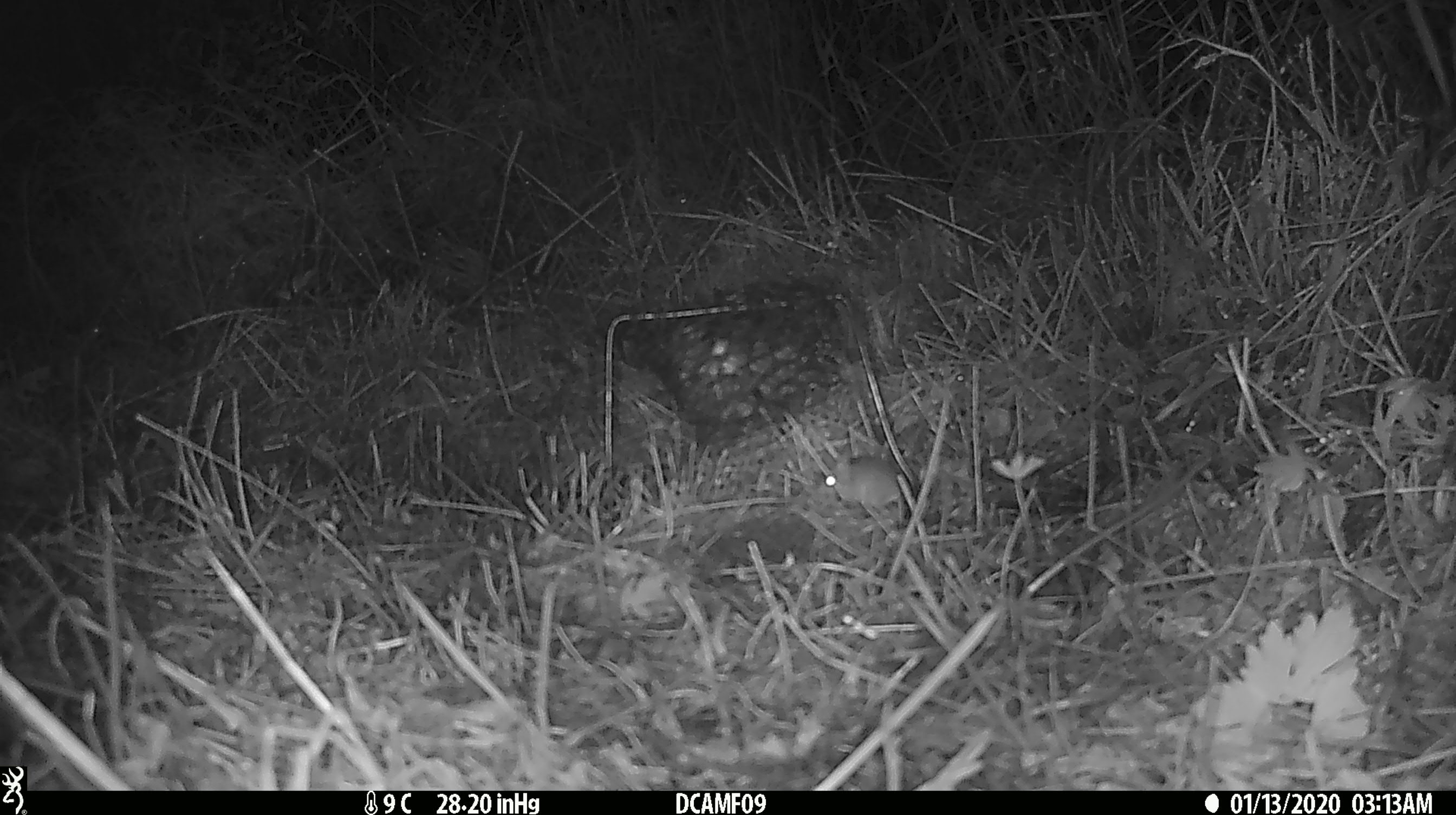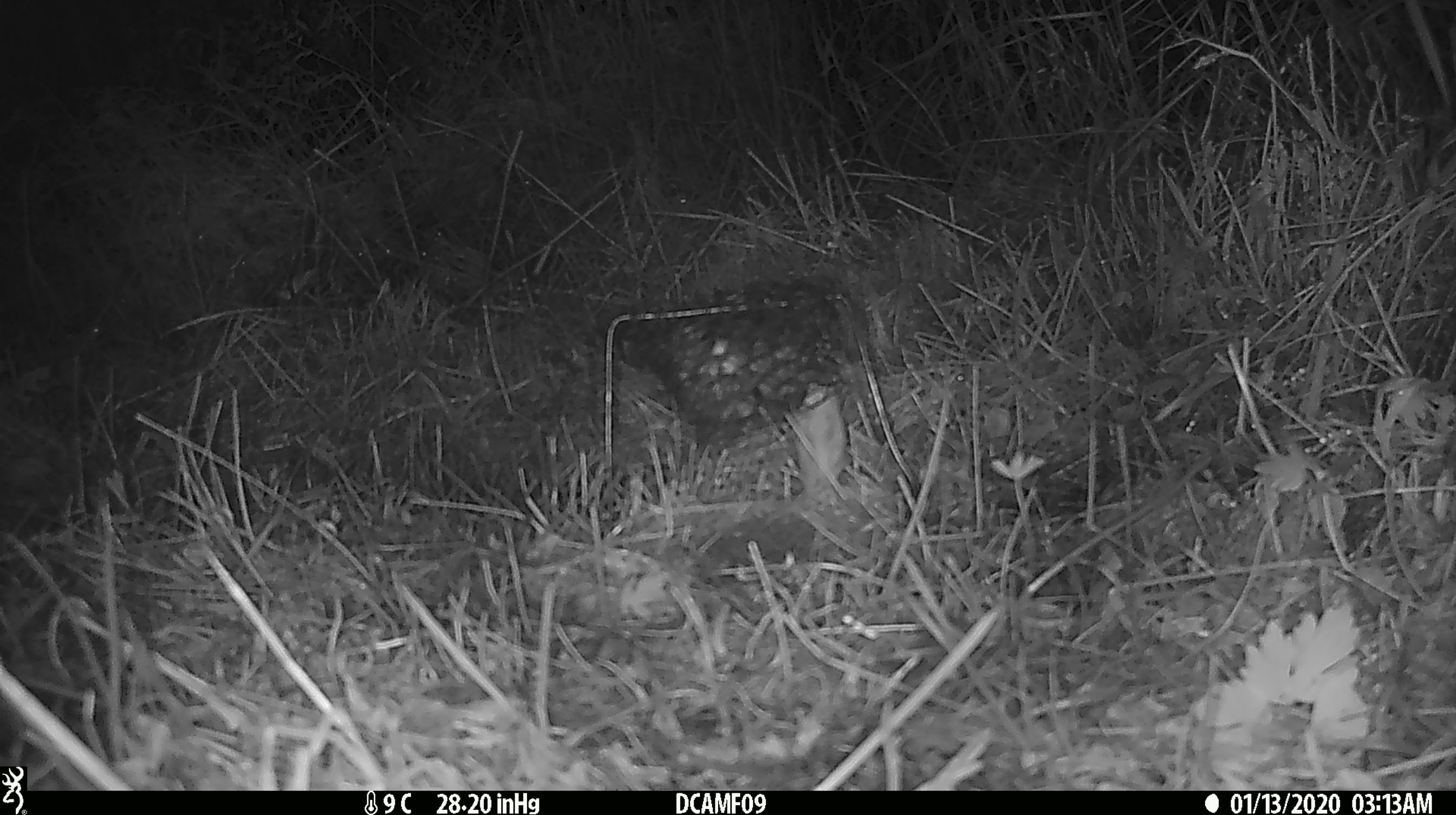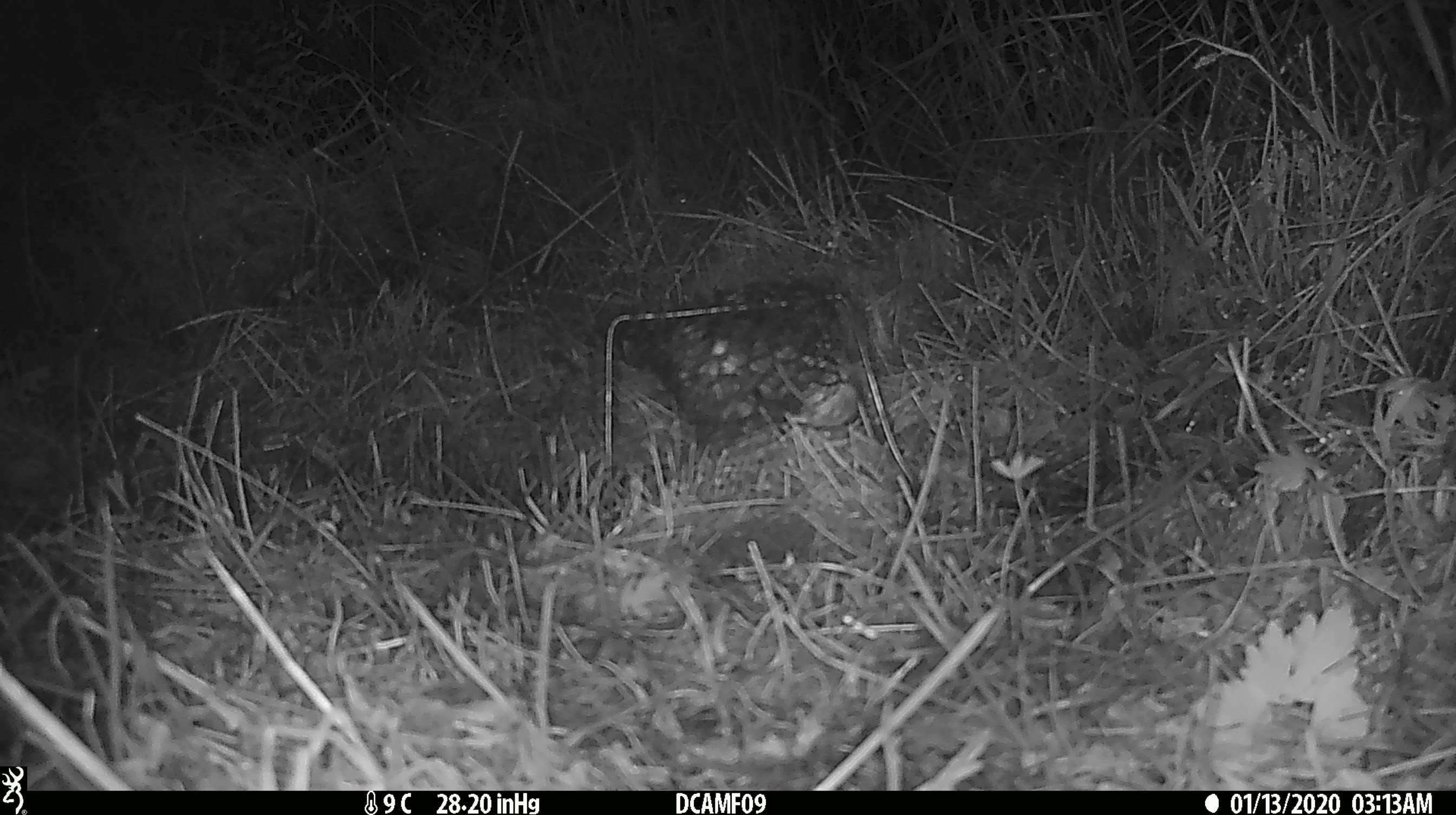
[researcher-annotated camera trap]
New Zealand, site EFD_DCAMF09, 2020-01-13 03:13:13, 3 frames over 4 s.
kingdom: Animalia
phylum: Chordata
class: Mammalia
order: Rodentia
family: Muridae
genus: Mus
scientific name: Mus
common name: mouse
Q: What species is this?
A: Mouse (Mus).